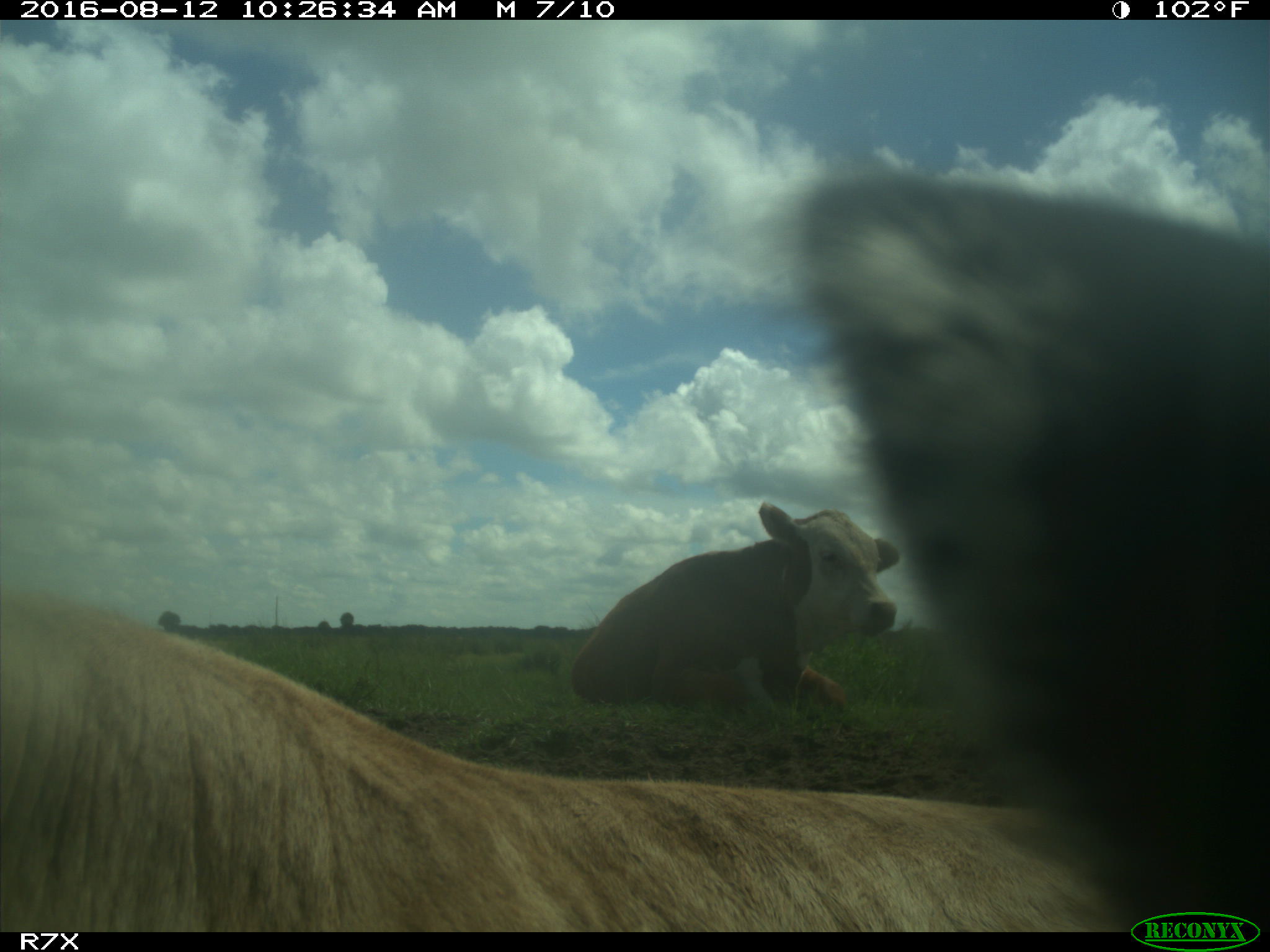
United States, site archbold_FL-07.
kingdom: Animalia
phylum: Chordata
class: Mammalia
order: Artiodactyla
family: Bovidae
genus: Bos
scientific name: Bos taurus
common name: domestic cow